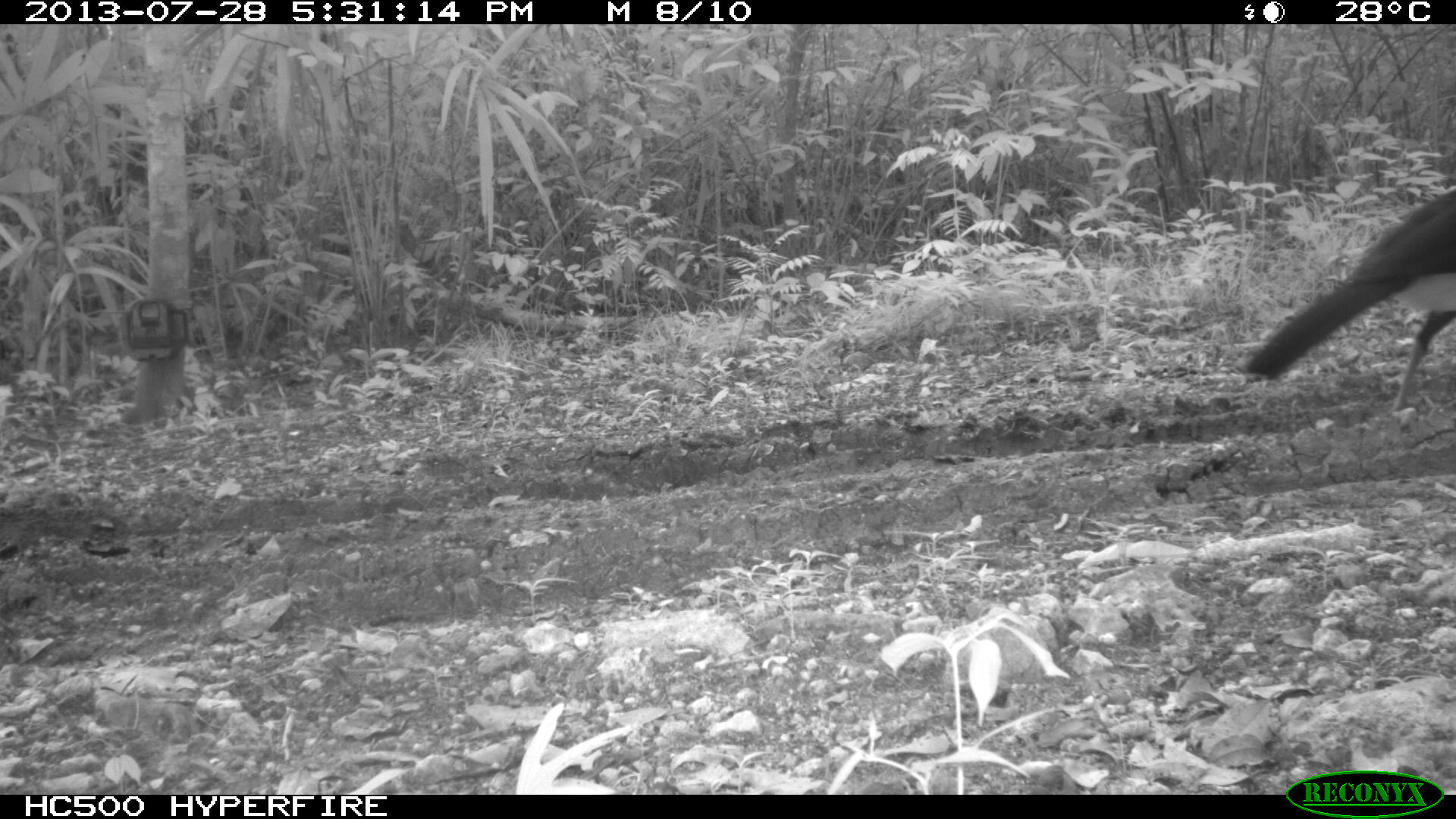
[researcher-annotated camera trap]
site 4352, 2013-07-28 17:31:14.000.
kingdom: Animalia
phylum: Chordata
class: Aves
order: Galliformes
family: Cracidae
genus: Crax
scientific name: Crax rubra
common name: great curassow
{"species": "Crax rubra (great curassow)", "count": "1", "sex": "male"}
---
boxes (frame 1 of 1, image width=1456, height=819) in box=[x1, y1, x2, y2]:
crax rubra: box=[1236, 183, 1456, 410]